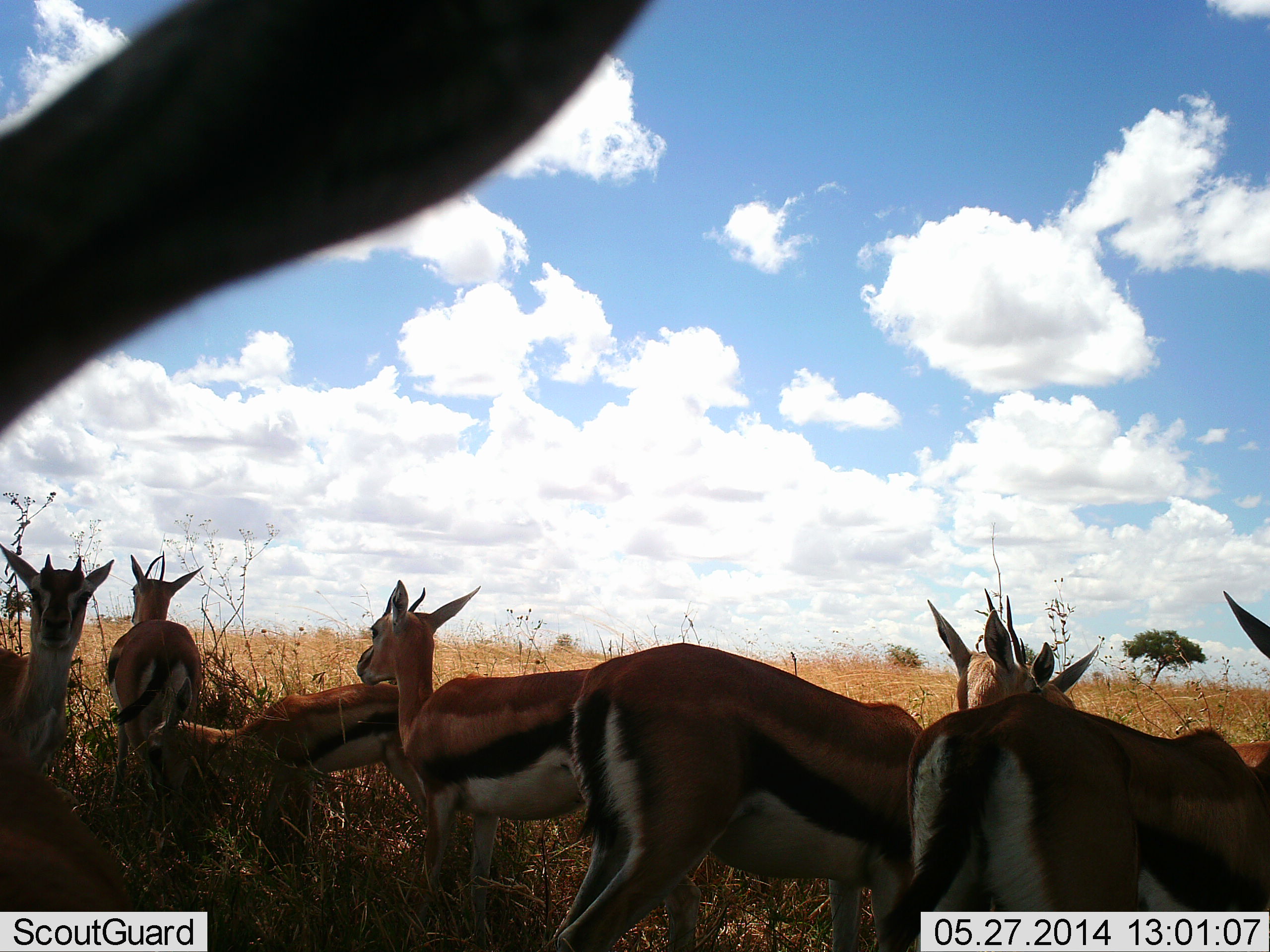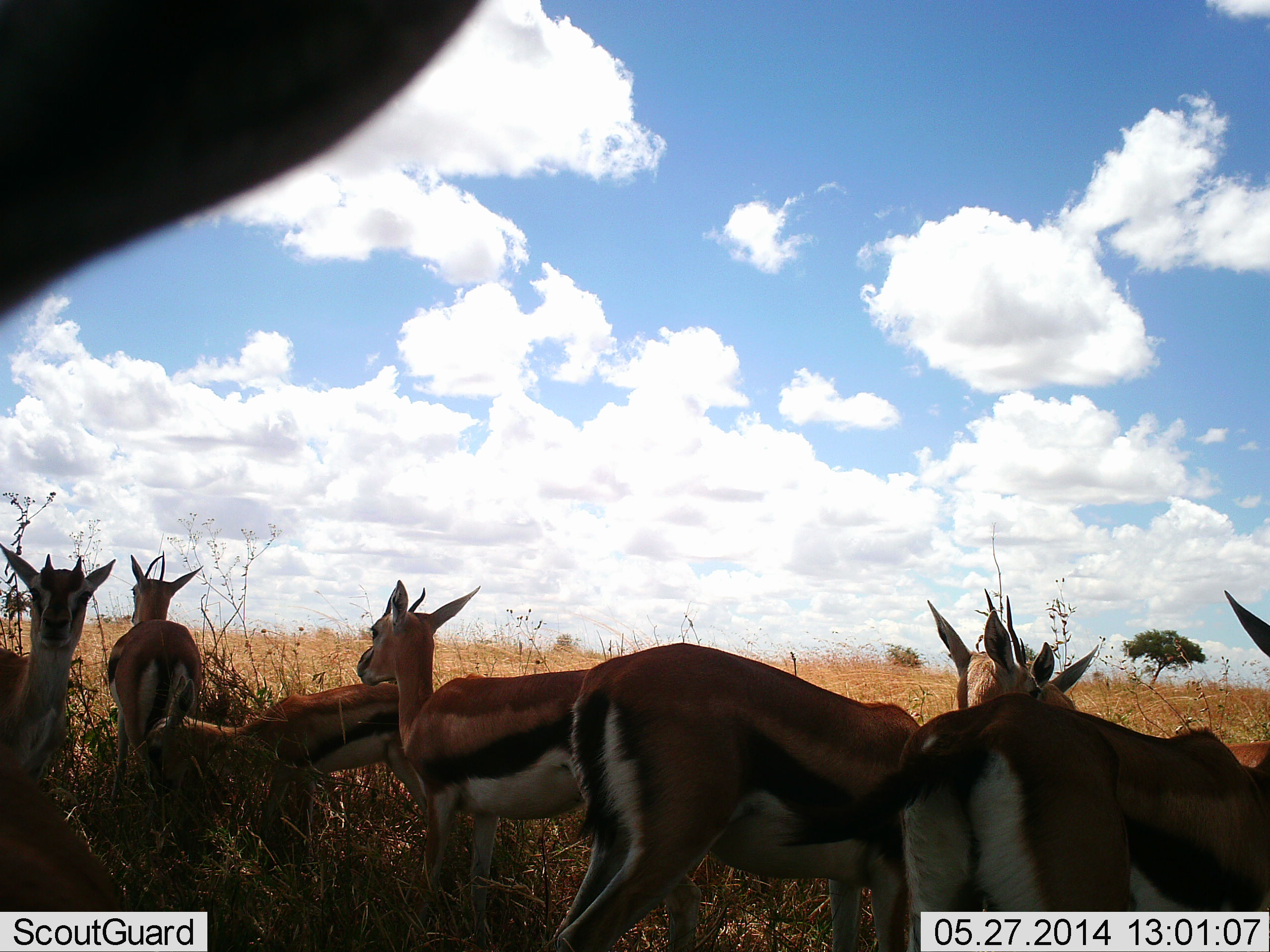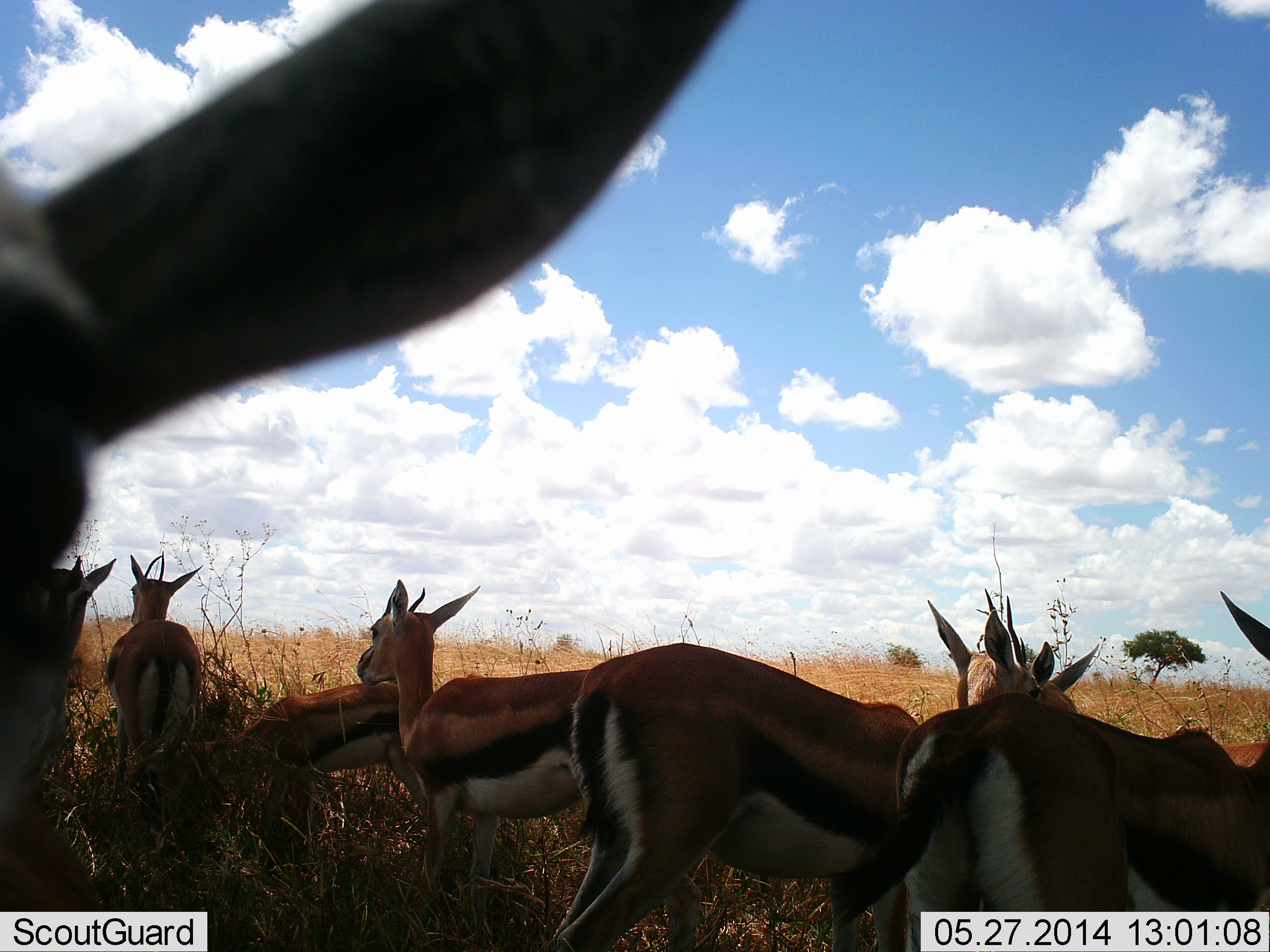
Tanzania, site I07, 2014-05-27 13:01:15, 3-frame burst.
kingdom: Animalia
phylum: Chordata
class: Mammalia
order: Artiodactyla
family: Bovidae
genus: Eudorcas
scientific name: Eudorcas thomsonii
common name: thomson's gazelle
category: gazellethomsons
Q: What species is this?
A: Gazellethomsons (thomson's gazelle) (Eudorcas thomsonii).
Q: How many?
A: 8.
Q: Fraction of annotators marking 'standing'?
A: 80%.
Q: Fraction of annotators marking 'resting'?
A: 20%.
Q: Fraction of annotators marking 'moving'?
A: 10%.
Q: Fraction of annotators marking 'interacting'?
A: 0%.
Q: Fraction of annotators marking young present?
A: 0%.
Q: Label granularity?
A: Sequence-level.